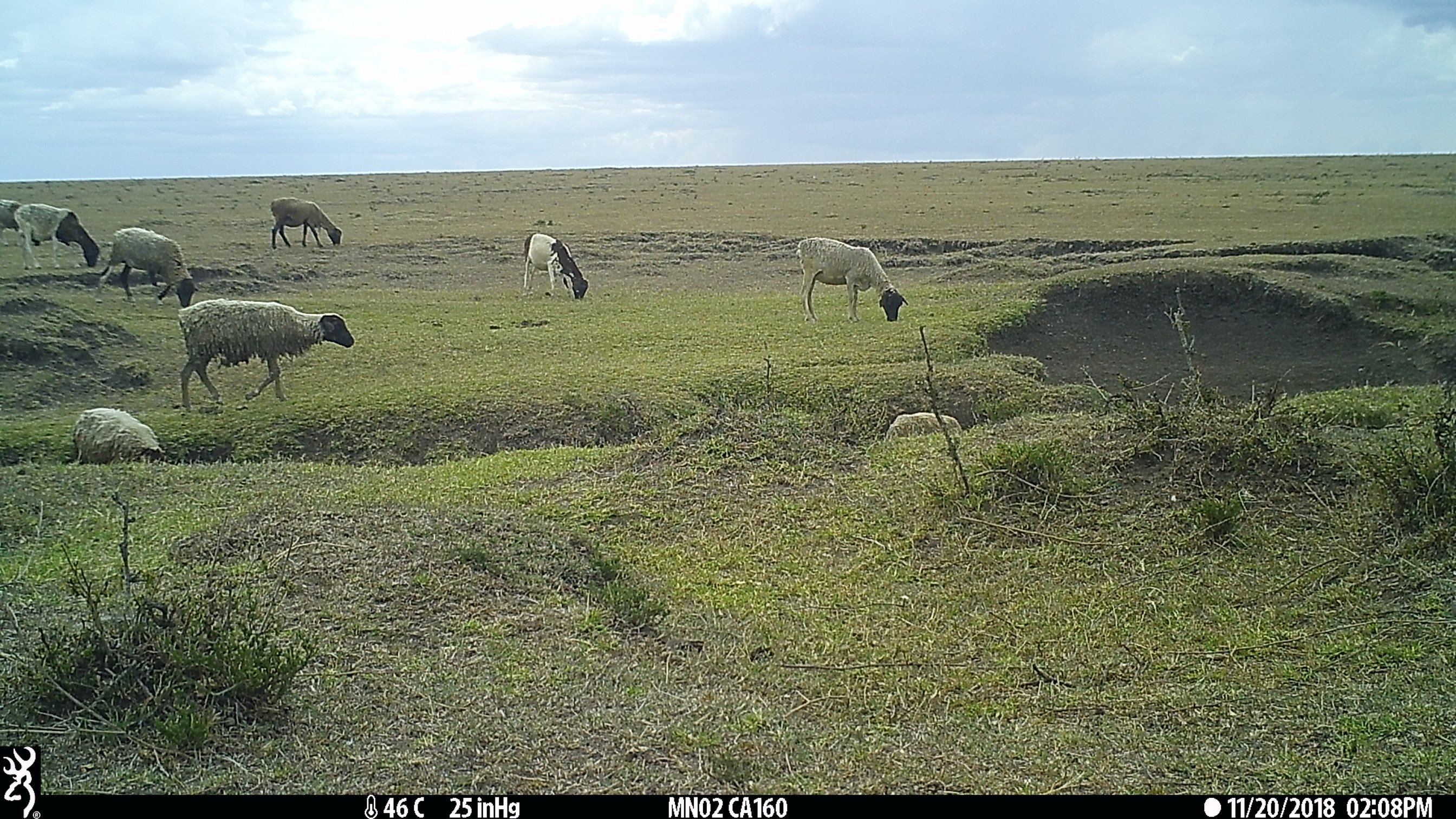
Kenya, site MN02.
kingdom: Animalia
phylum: Chordata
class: Mammalia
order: Artiodactyla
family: Bovidae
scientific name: Bovidae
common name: sheep or goat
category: shoat